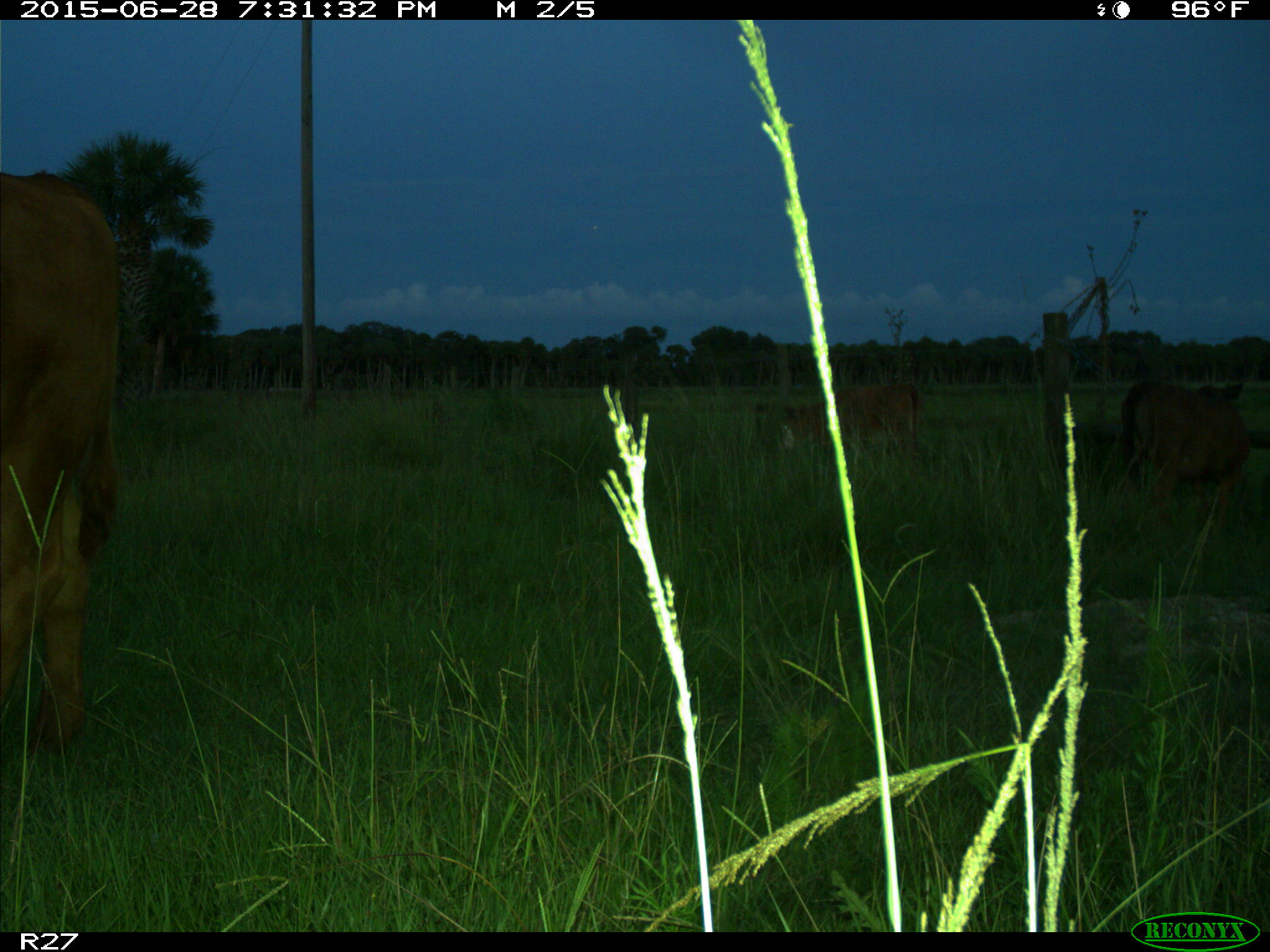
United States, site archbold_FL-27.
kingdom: Animalia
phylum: Chordata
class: Mammalia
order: Artiodactyla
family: Bovidae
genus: Bos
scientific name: Bos taurus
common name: domestic cow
Bos taurus (domestic cow).